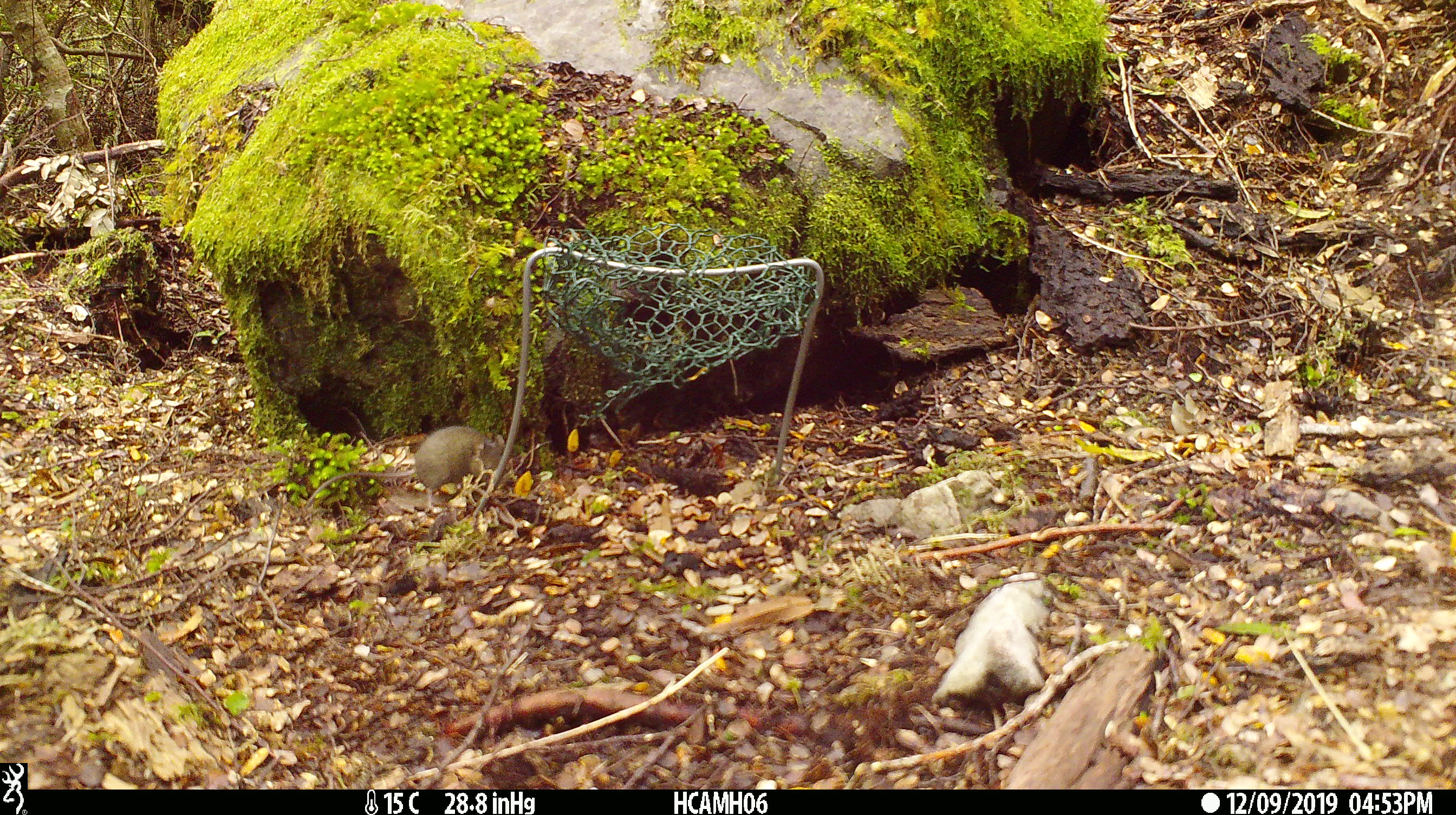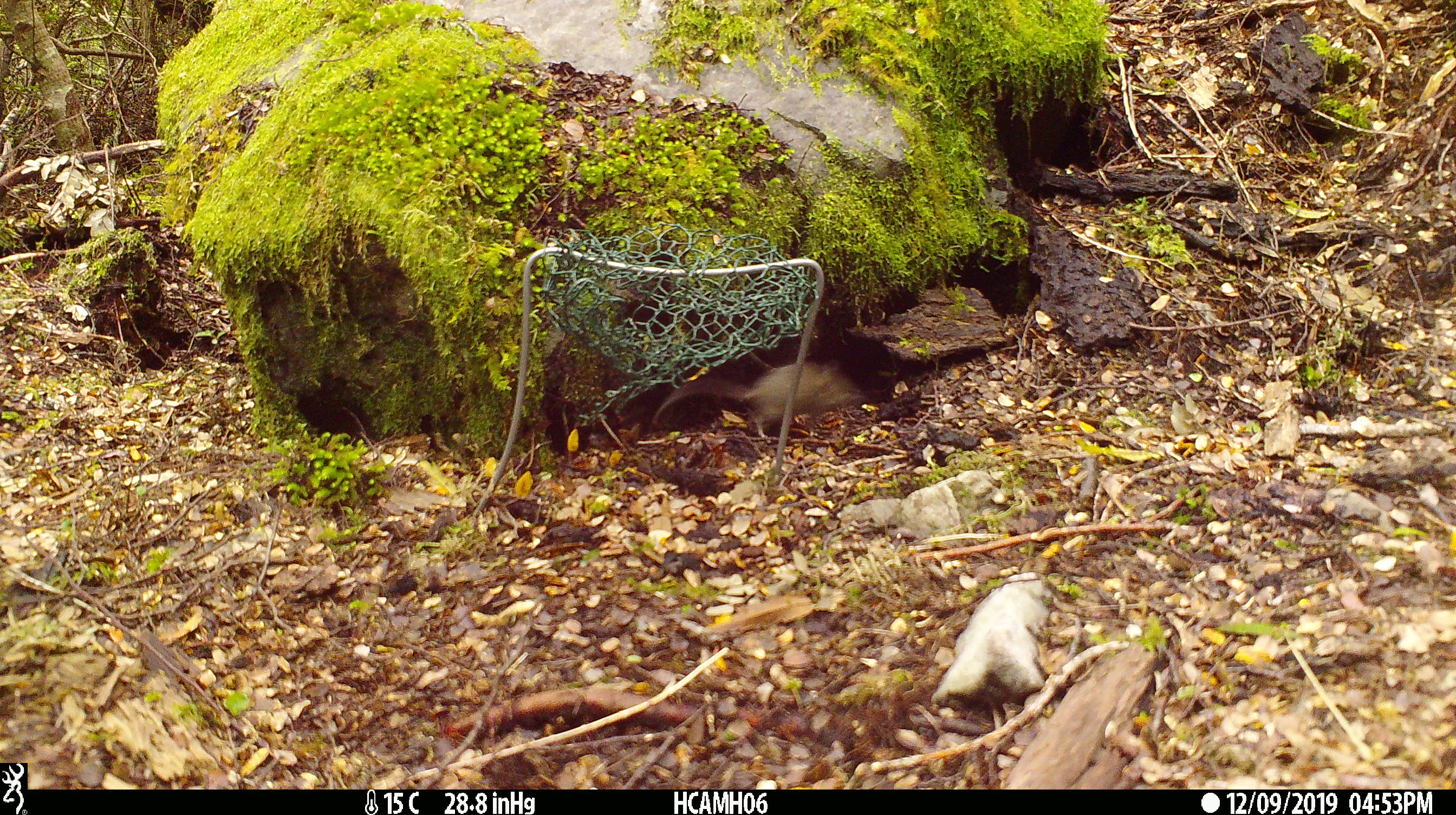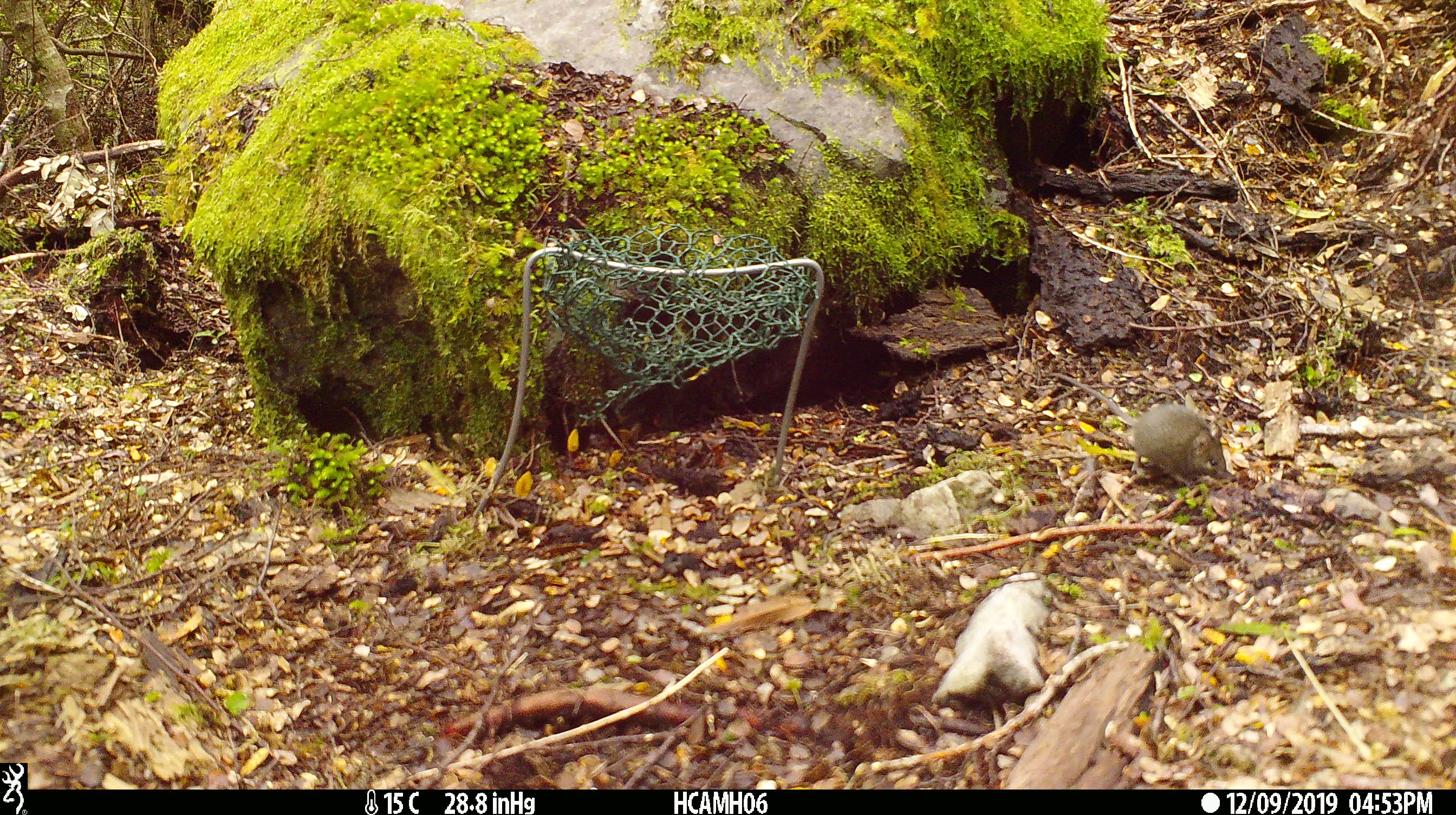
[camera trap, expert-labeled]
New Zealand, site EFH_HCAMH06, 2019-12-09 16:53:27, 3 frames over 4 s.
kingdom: Animalia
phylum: Chordata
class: Mammalia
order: Rodentia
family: Muridae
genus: Mus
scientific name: Mus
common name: mouse